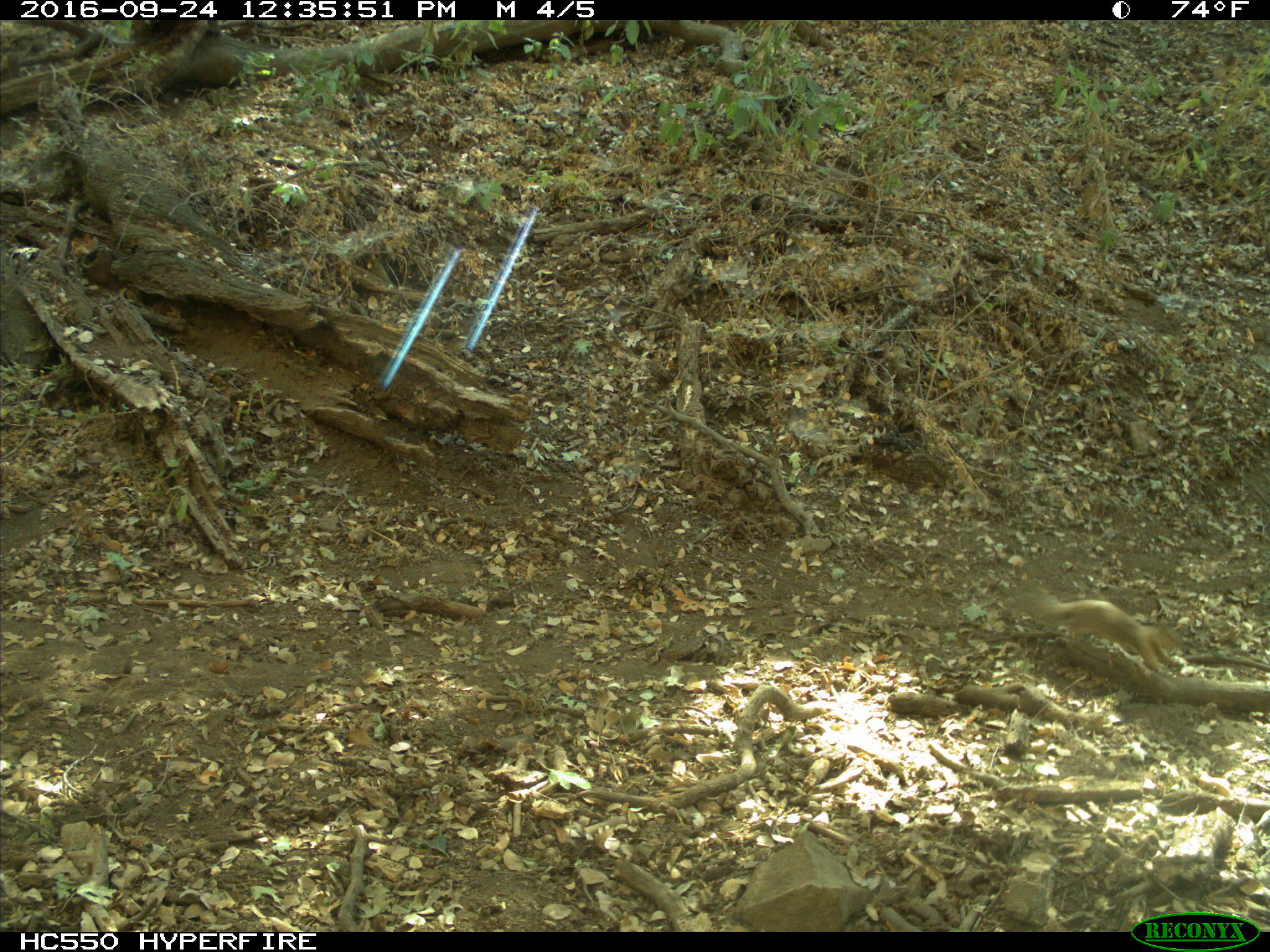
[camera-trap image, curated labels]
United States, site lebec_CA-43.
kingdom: Animalia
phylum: Chordata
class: Mammalia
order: Rodentia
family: Sciuridae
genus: Otospermophilus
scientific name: Otospermophilus beecheyi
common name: california ground squirrel